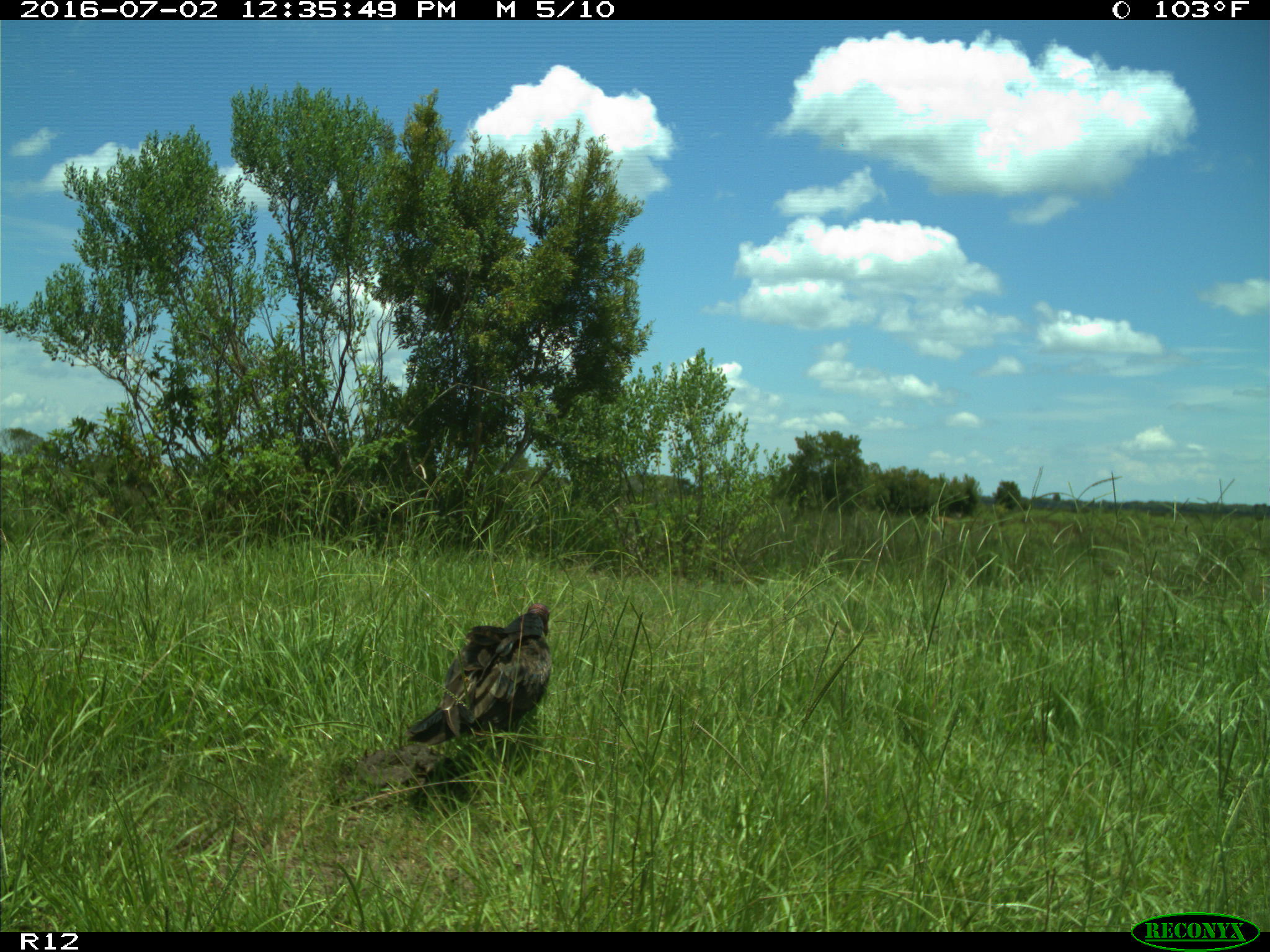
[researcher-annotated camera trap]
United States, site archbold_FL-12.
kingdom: Animalia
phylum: Chordata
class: Aves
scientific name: Aves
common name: birds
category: unidentified bird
Unidentified bird (birds) (Aves).